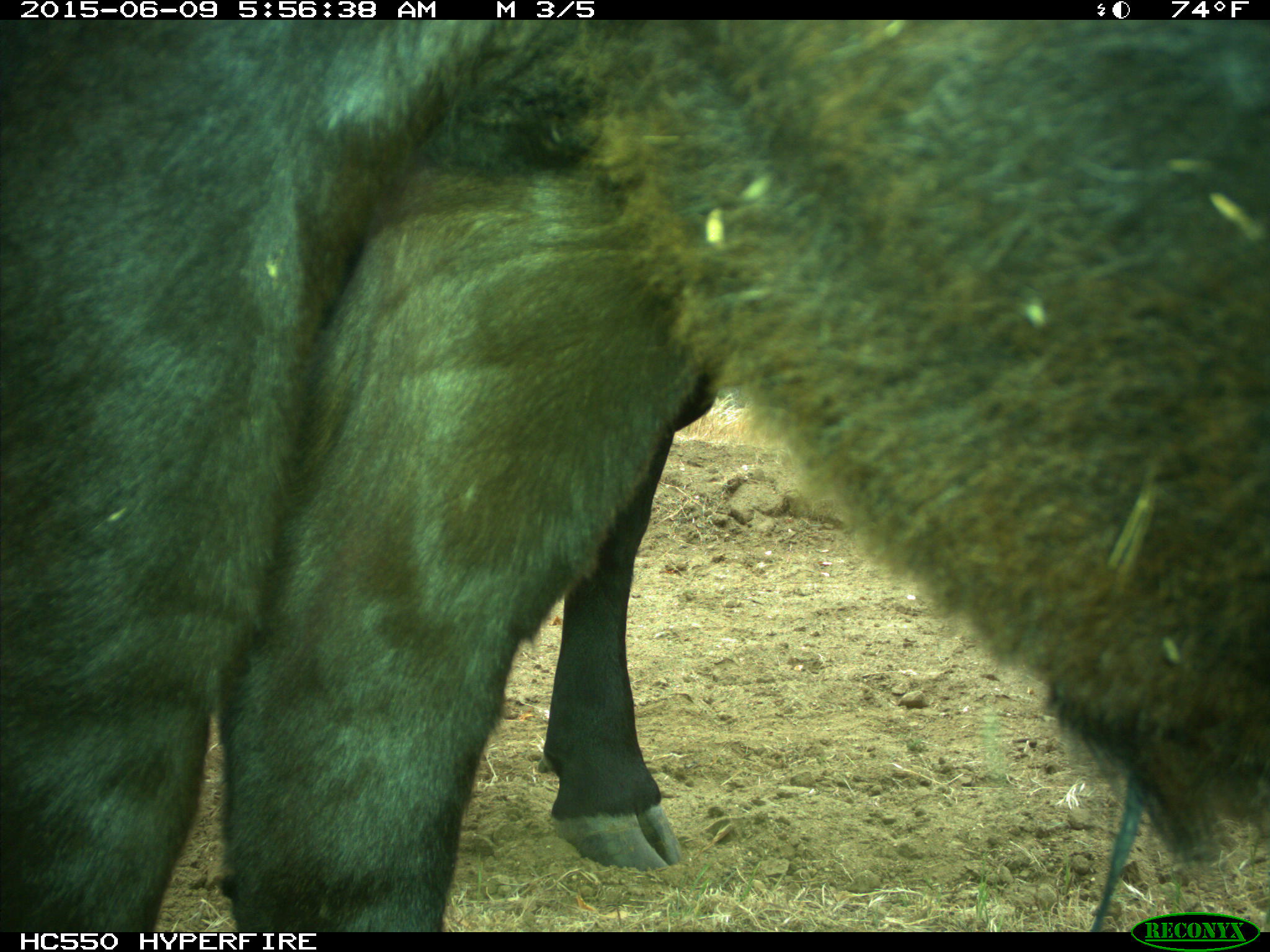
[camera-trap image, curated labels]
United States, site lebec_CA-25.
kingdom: Animalia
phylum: Chordata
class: Mammalia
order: Artiodactyla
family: Bovidae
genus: Bos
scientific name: Bos taurus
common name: domestic cow